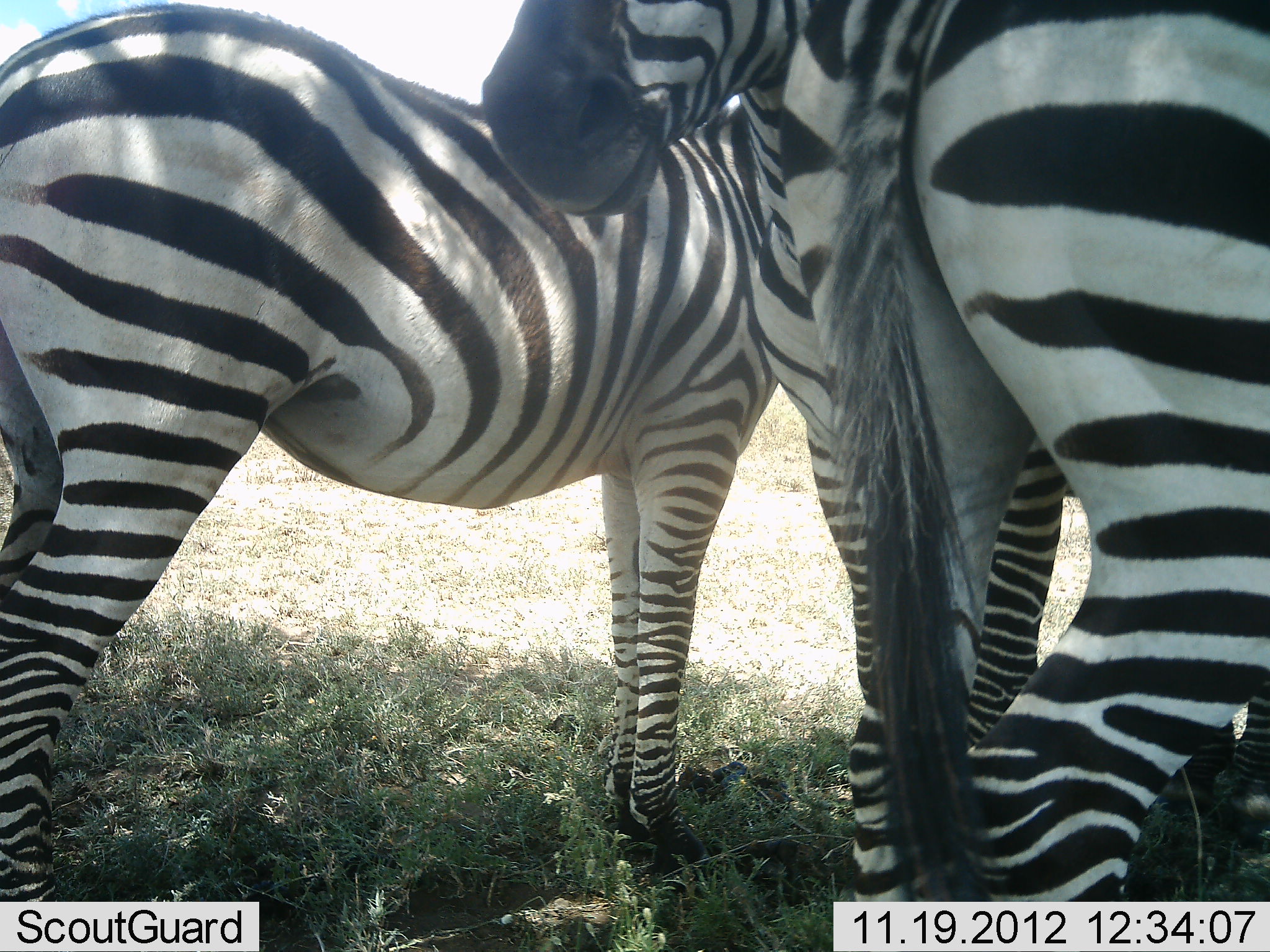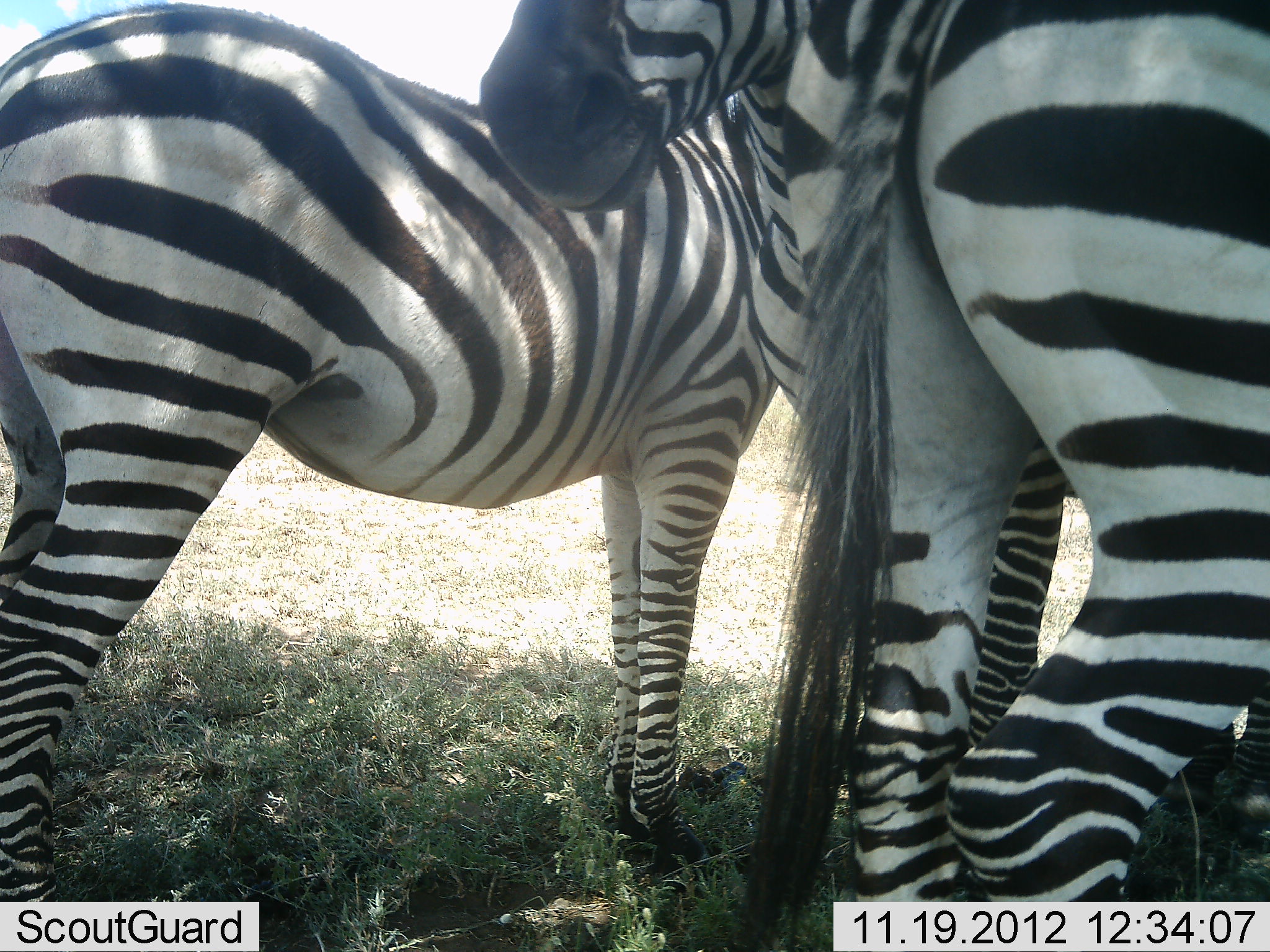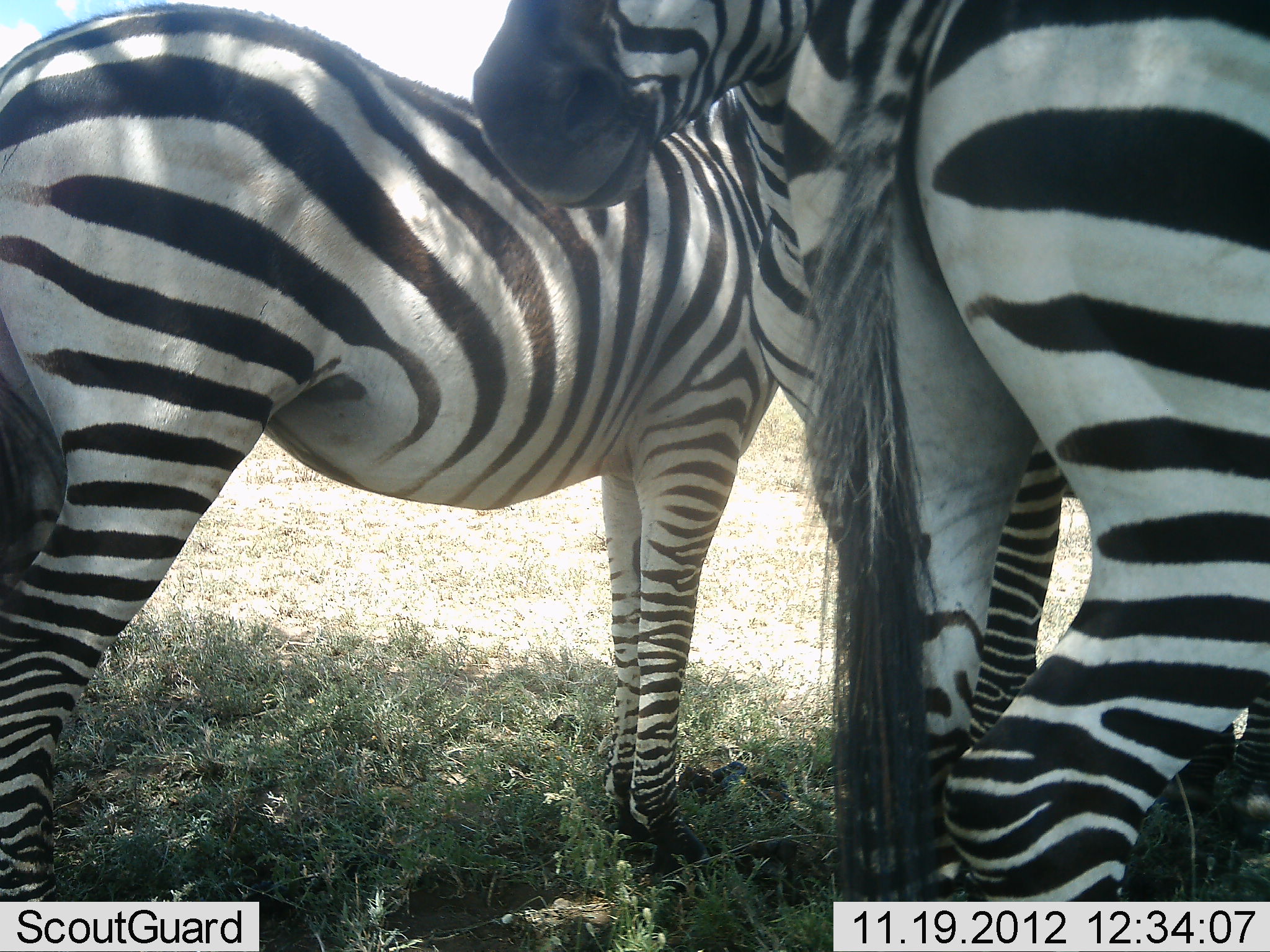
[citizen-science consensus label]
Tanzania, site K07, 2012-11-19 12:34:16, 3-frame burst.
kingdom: Animalia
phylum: Chordata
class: Mammalia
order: Perissodactyla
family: Equidae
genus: Equus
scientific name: Equus quagga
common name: plains zebra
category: zebra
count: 3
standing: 100%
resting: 10%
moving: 0%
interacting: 40%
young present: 0%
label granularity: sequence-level